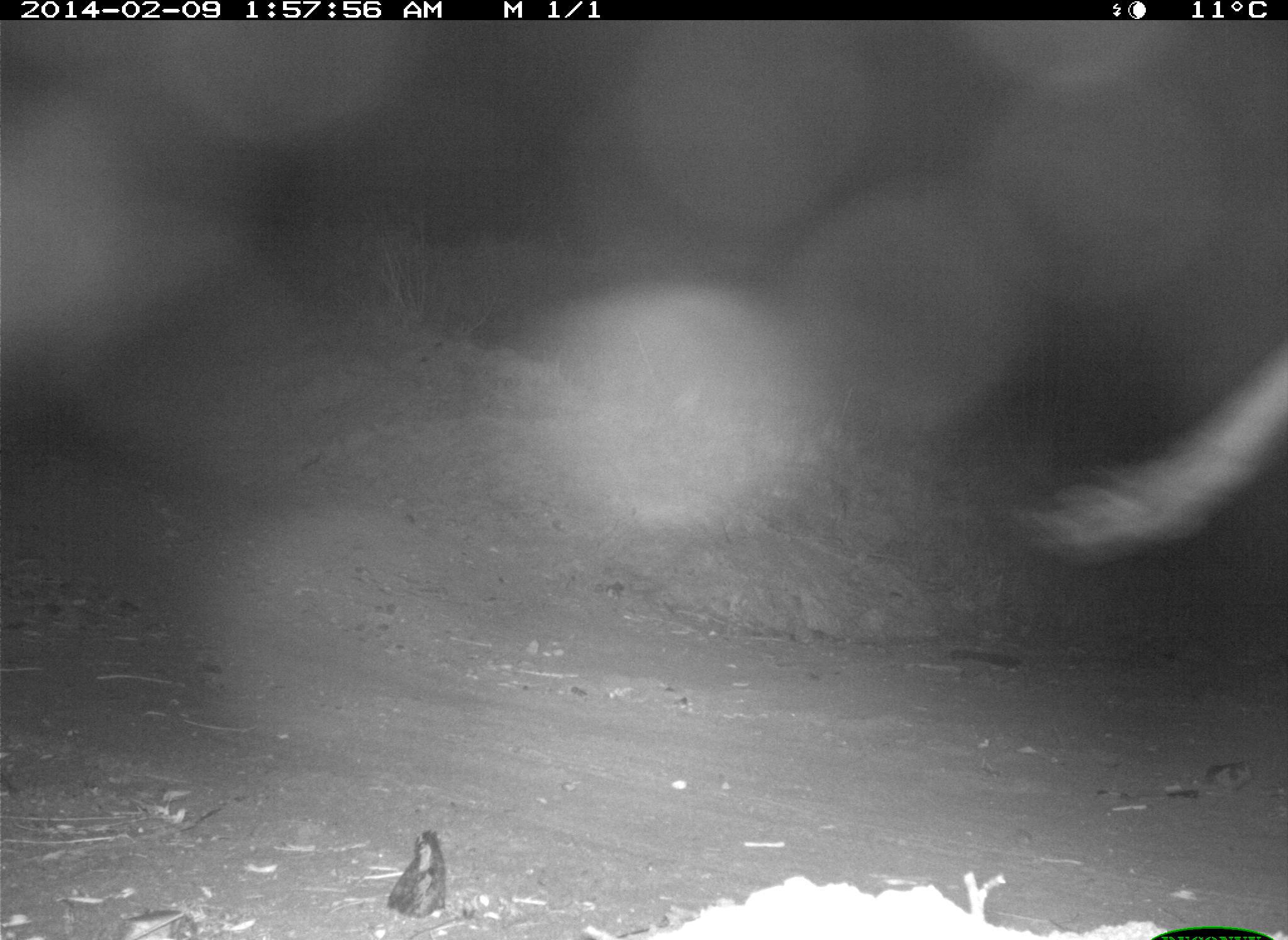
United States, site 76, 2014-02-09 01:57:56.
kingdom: Animalia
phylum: Chordata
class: Mammalia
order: Artiodactyla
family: Bovidae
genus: Bos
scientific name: Bos taurus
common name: cow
Cow (Bos taurus).